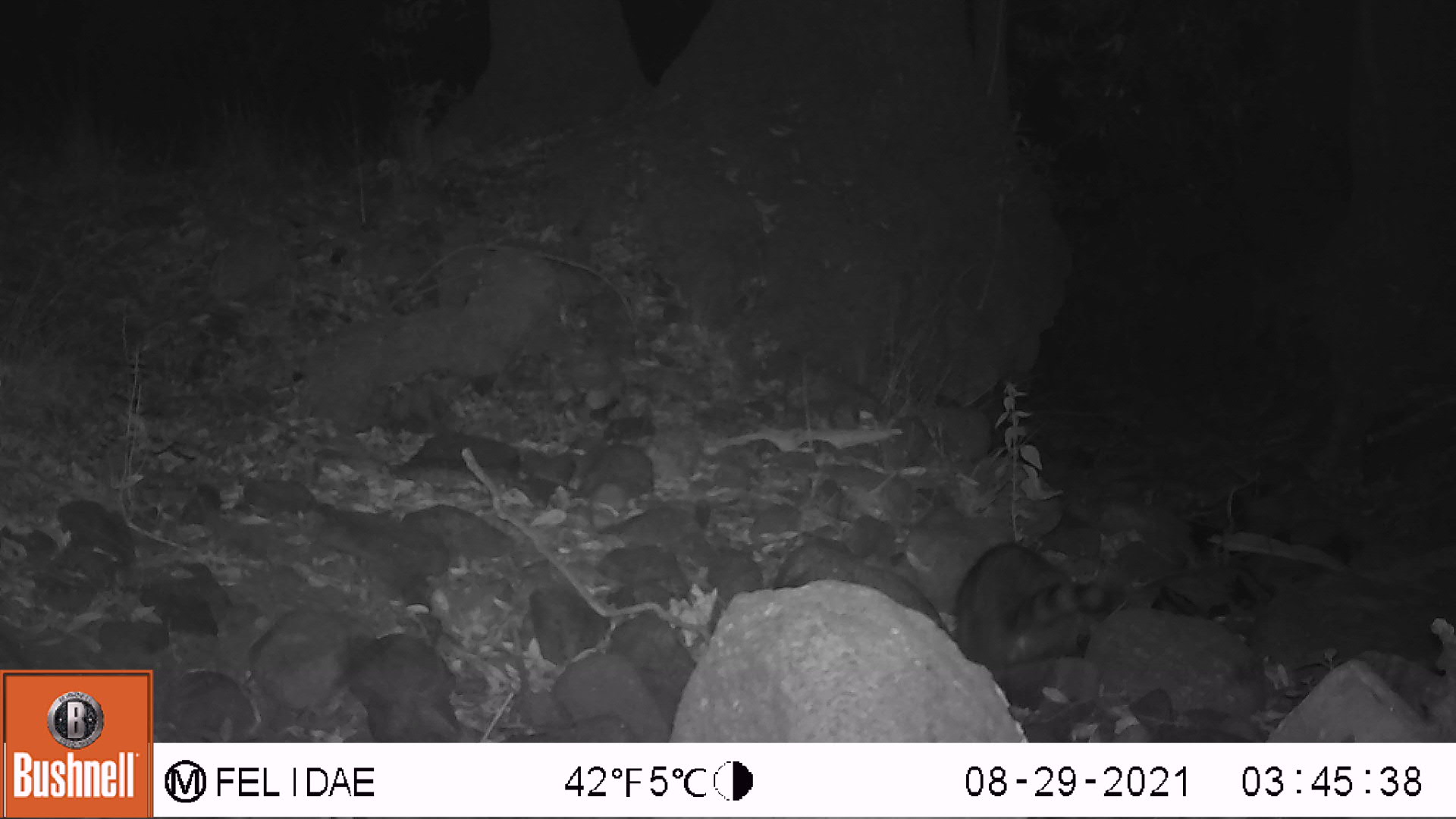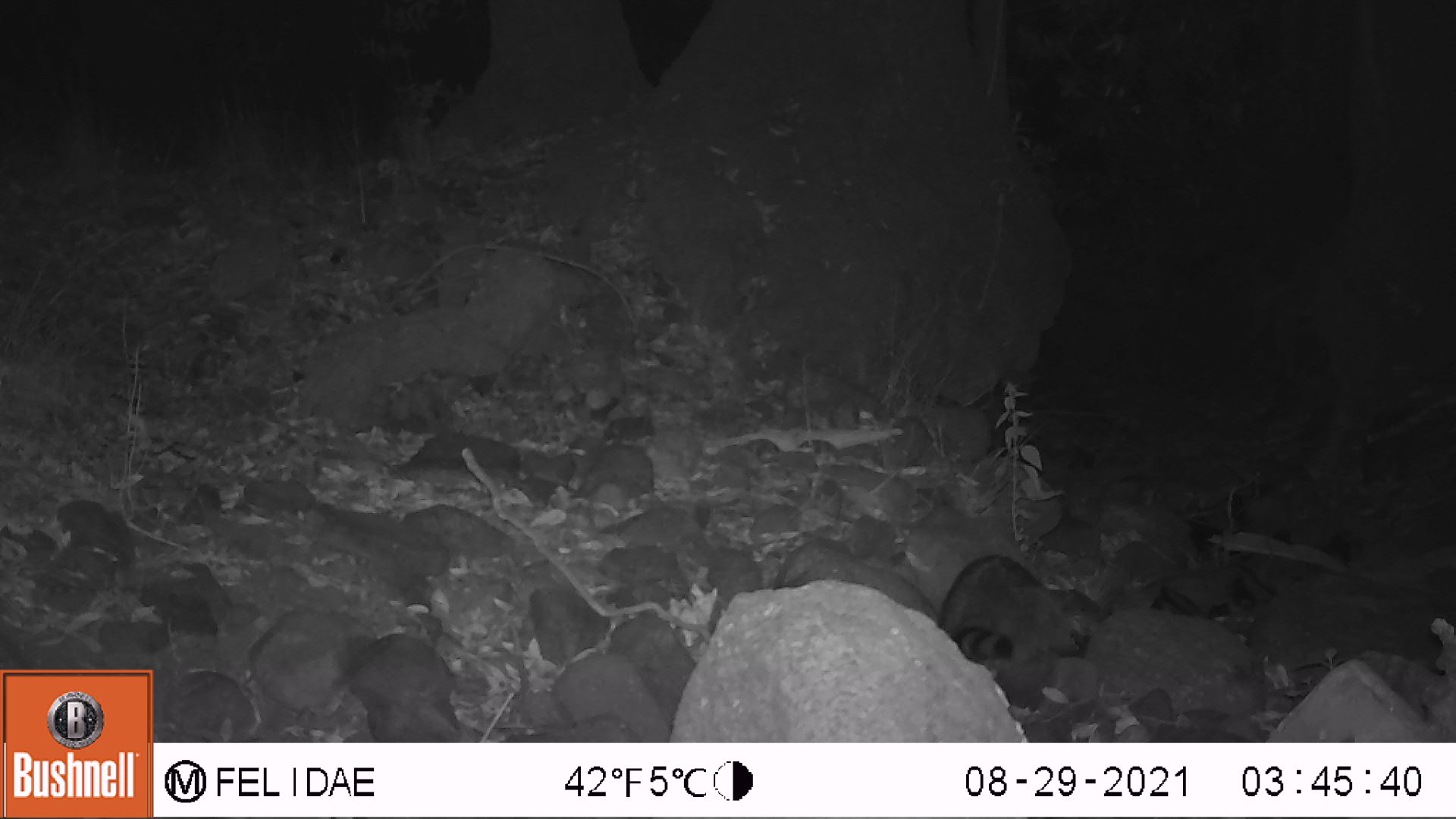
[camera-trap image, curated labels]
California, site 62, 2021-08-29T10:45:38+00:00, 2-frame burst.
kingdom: Animalia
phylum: Chordata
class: Mammalia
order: Carnivora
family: Procyonidae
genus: Procyon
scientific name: Procyon lotor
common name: raccoon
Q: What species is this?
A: Raccoon (Procyon lotor).